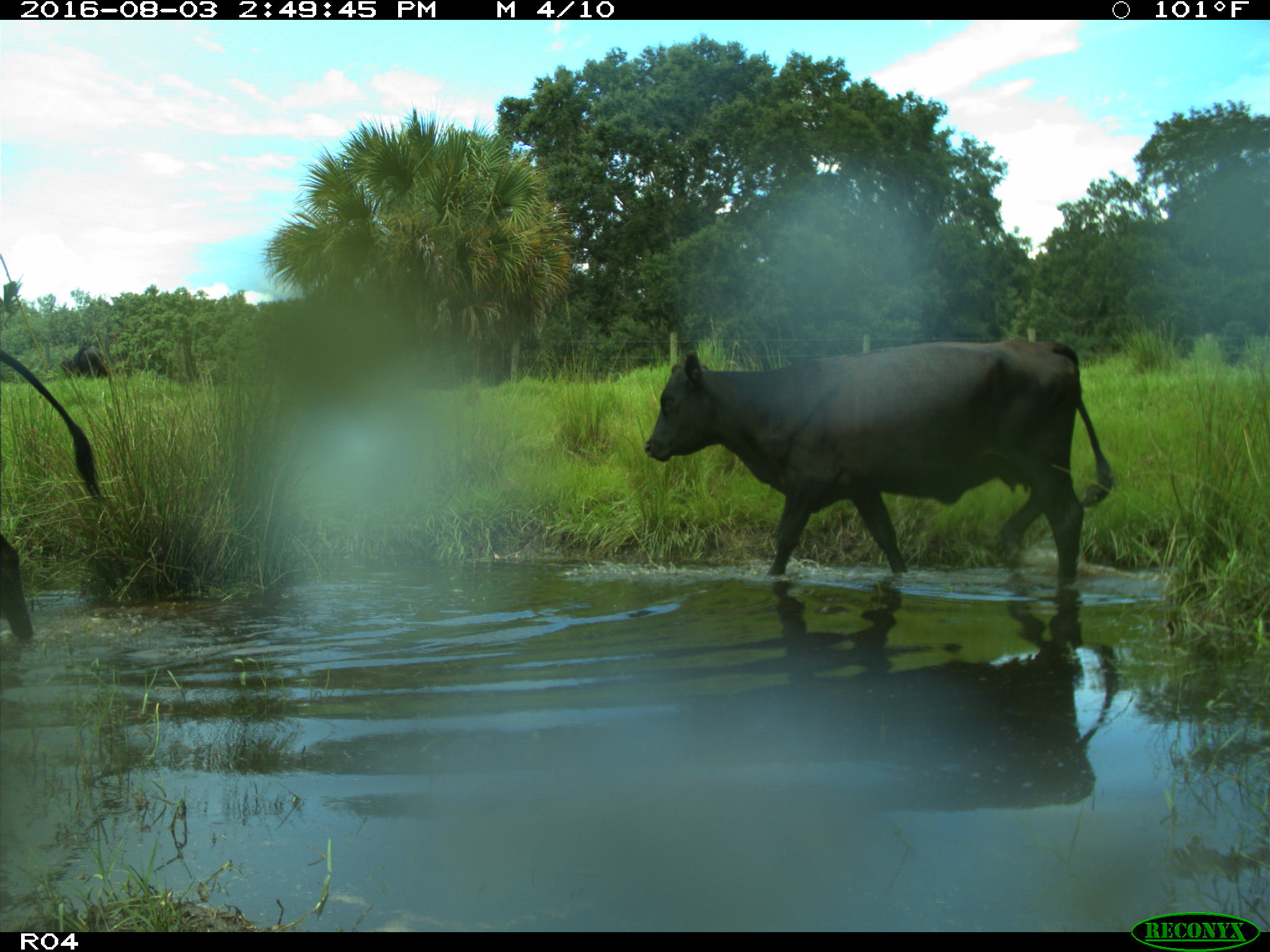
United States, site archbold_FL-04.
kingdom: Animalia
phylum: Chordata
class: Mammalia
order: Artiodactyla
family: Bovidae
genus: Bos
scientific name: Bos taurus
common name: domestic cow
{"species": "Bos taurus (domestic cow)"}